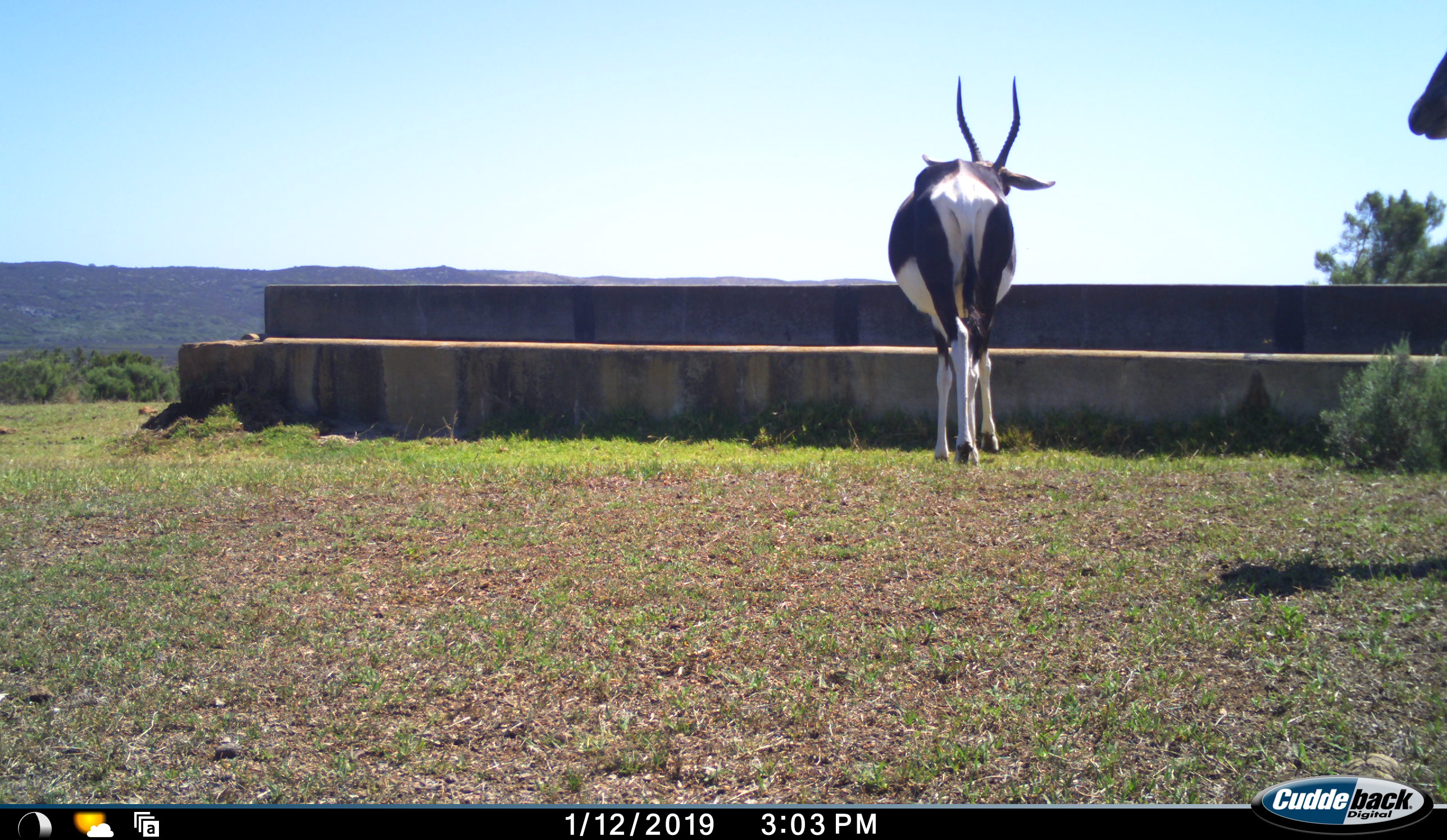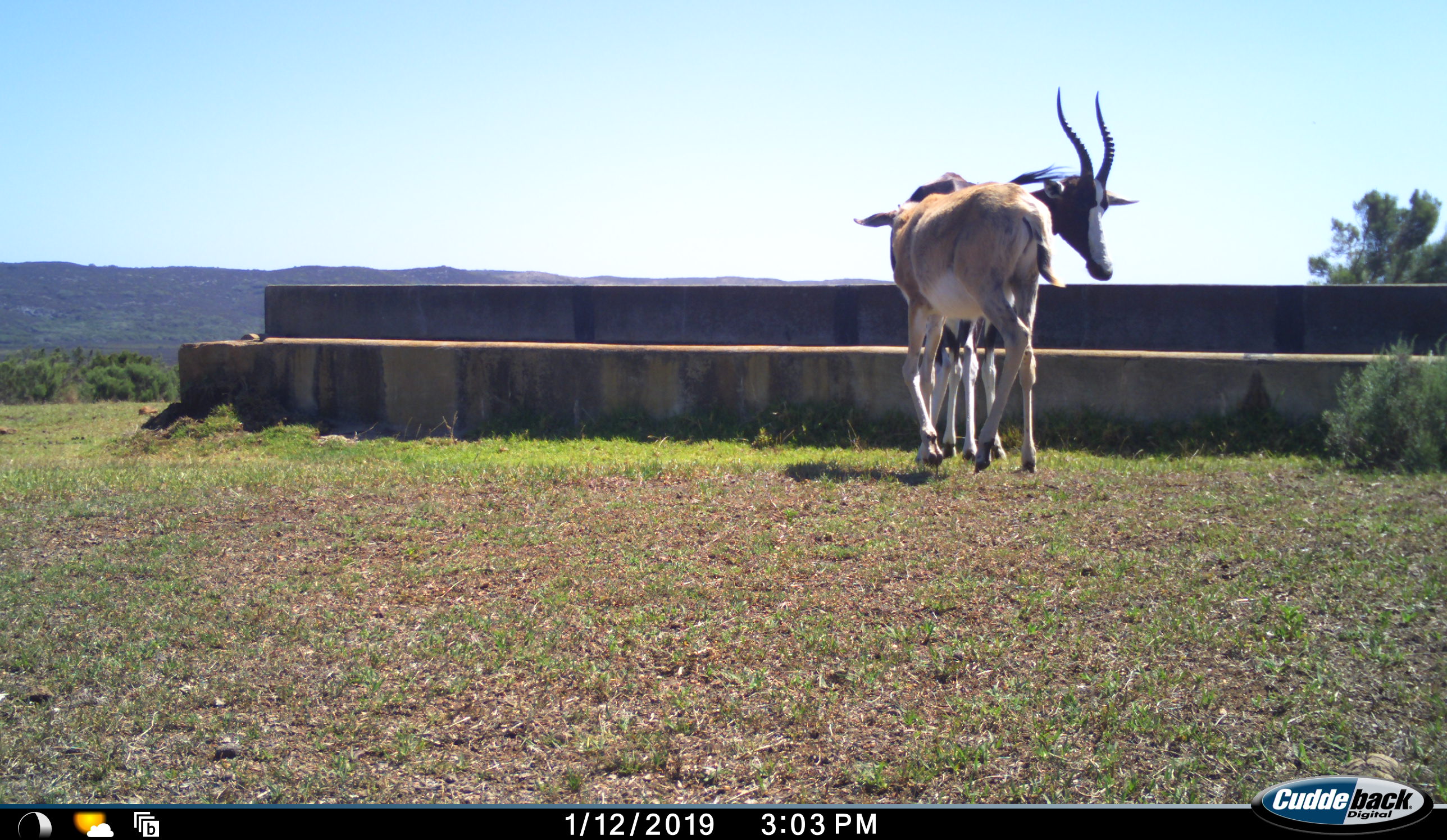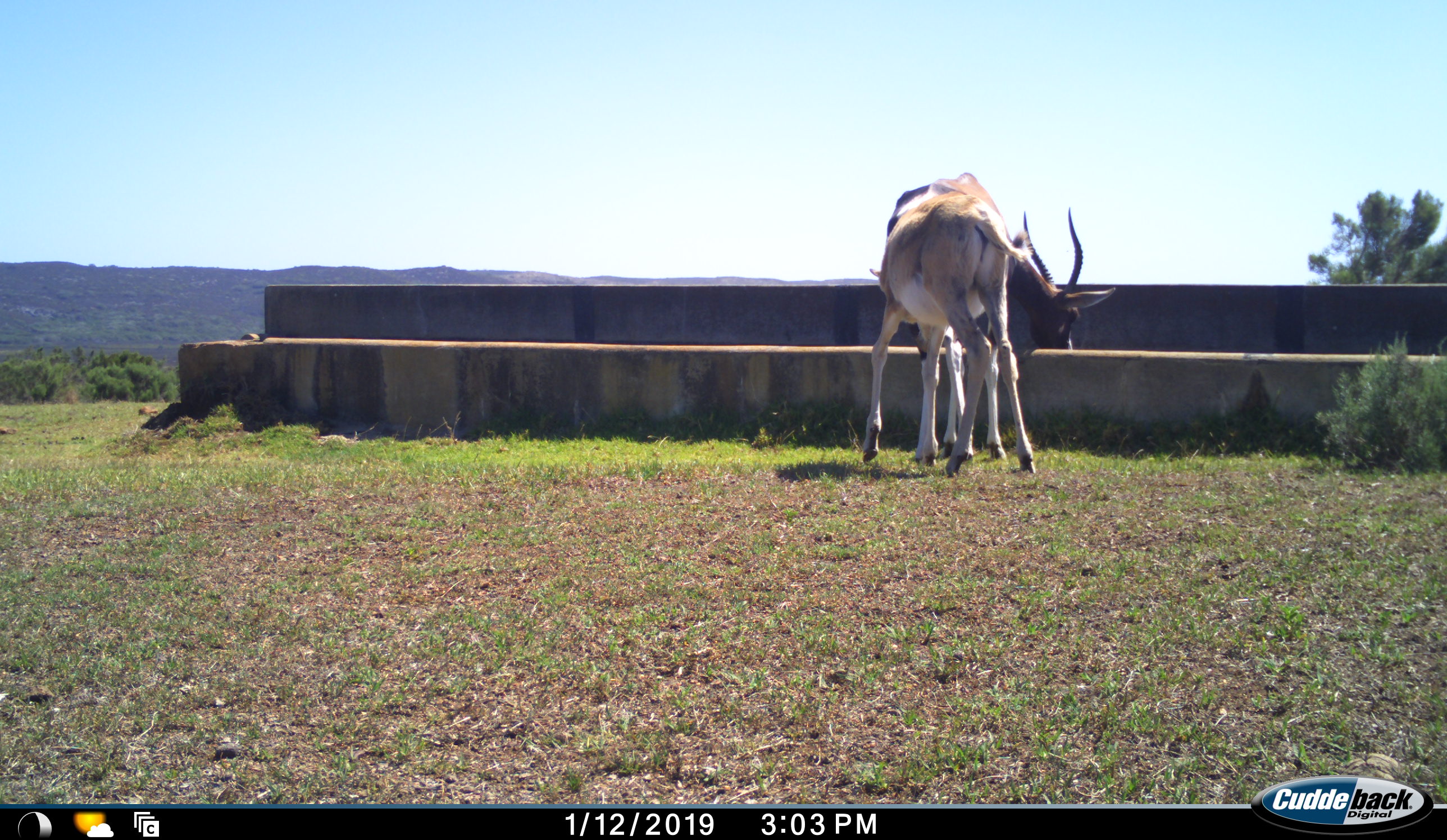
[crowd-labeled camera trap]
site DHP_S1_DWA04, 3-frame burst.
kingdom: Animalia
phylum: Chordata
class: Mammalia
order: Artiodactyla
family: Bovidae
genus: Damaliscus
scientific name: Damaliscus pygargus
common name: bontebok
Bontebok (Damaliscus pygargus), count 2. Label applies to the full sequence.